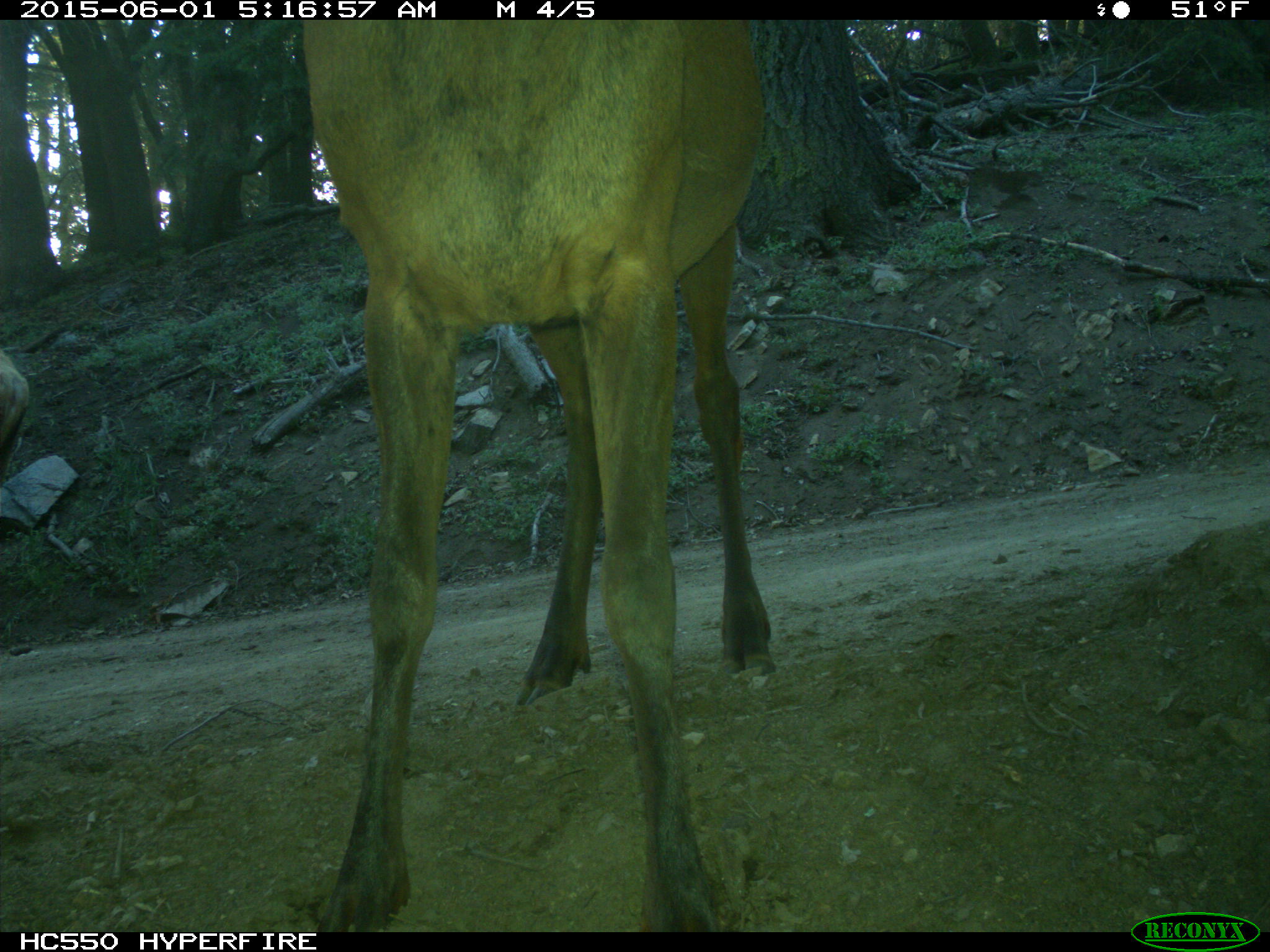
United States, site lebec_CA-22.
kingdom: Animalia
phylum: Chordata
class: Mammalia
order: Artiodactyla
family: Cervidae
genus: Cervus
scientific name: Cervus canadensis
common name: elk